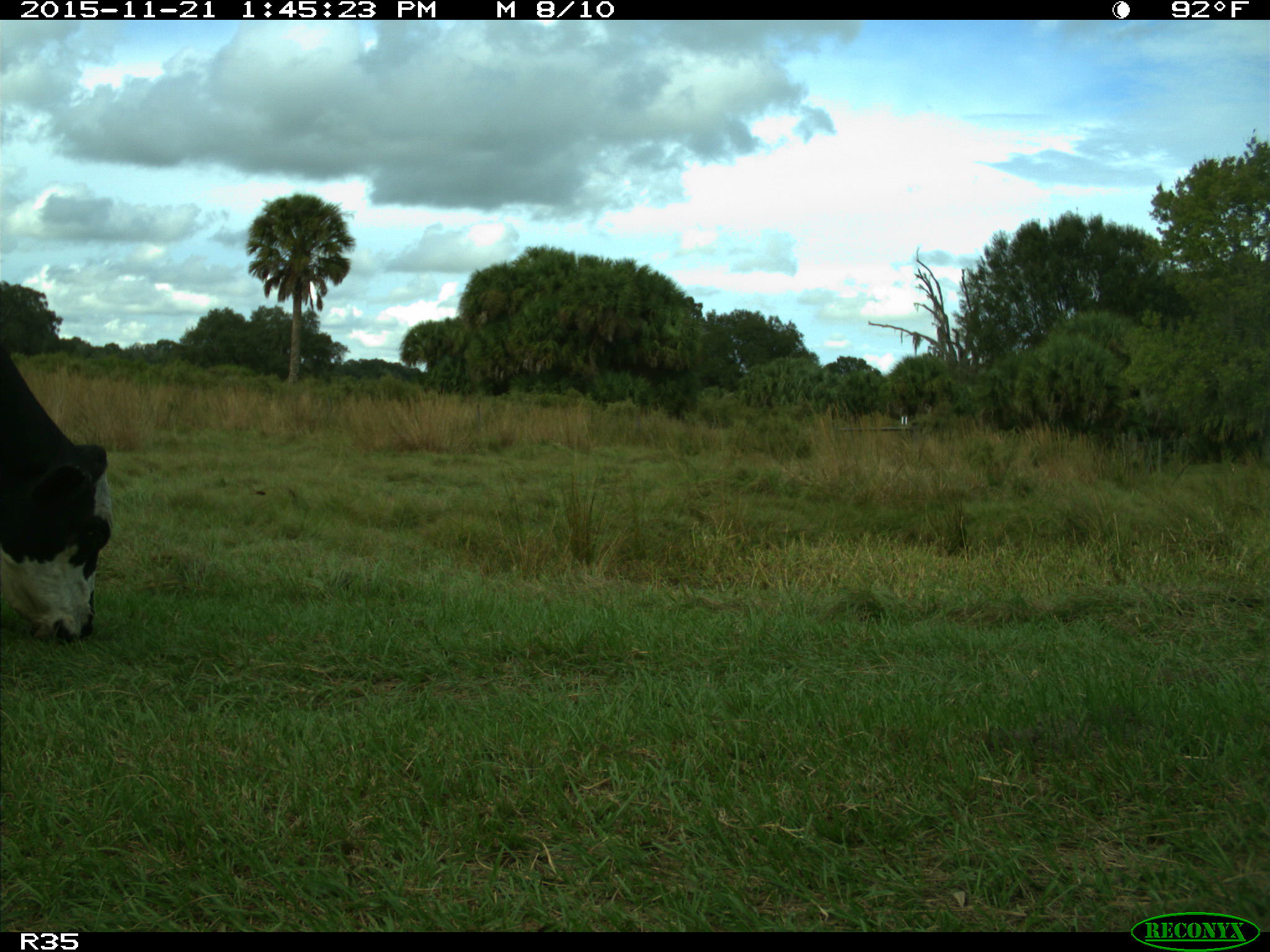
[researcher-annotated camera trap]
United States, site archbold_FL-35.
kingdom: Animalia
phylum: Chordata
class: Mammalia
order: Artiodactyla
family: Bovidae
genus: Bos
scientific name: Bos taurus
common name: domestic cow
Bos taurus (domestic cow).